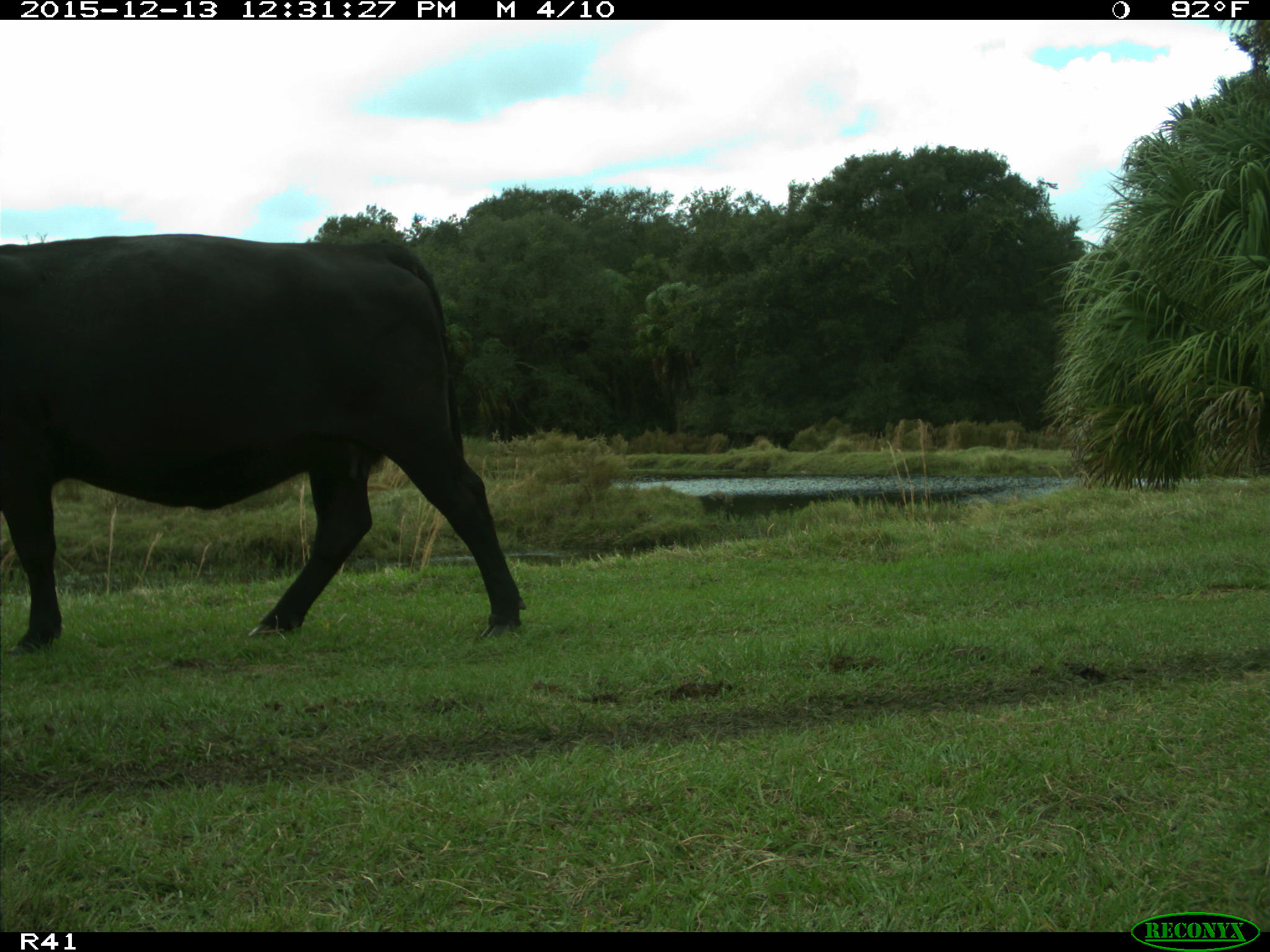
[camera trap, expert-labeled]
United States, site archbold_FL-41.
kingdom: Animalia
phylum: Chordata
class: Mammalia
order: Artiodactyla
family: Bovidae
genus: Bos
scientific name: Bos taurus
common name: domestic cow